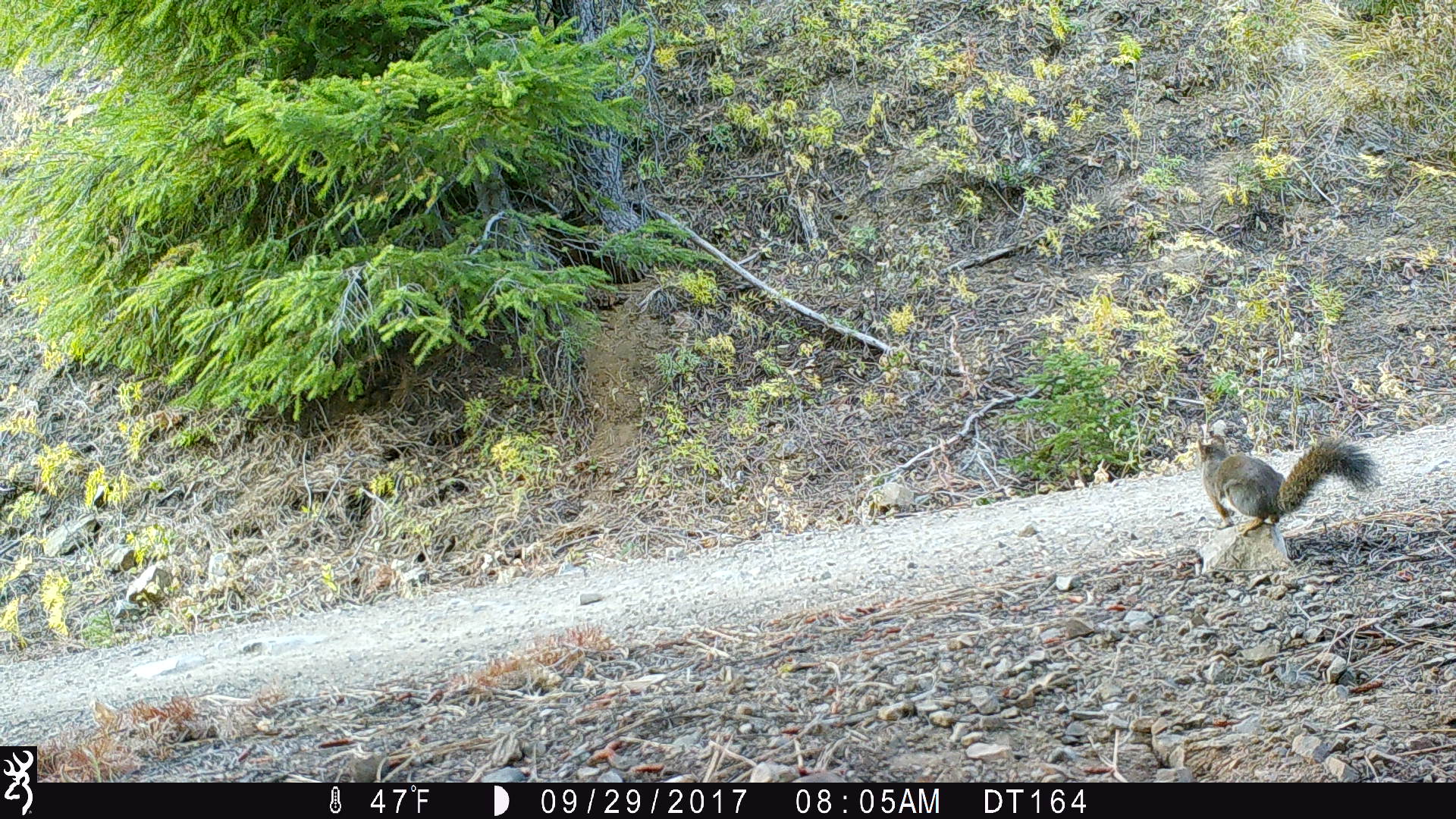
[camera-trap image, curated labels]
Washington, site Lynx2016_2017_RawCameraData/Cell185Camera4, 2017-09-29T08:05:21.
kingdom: Animalia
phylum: Chordata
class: Mammalia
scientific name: Mammalia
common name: small mammal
Small mammal (Mammalia). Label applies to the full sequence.